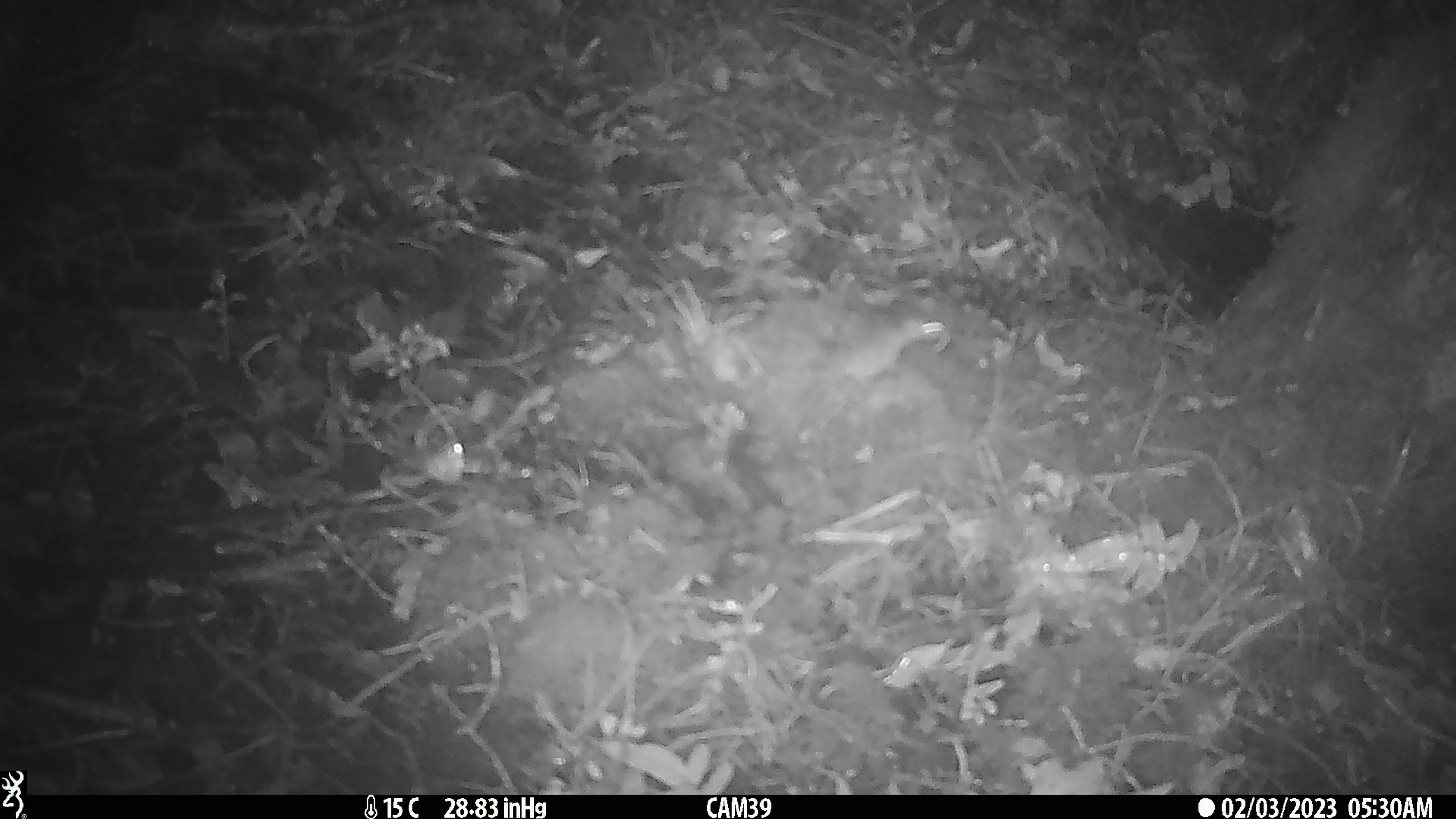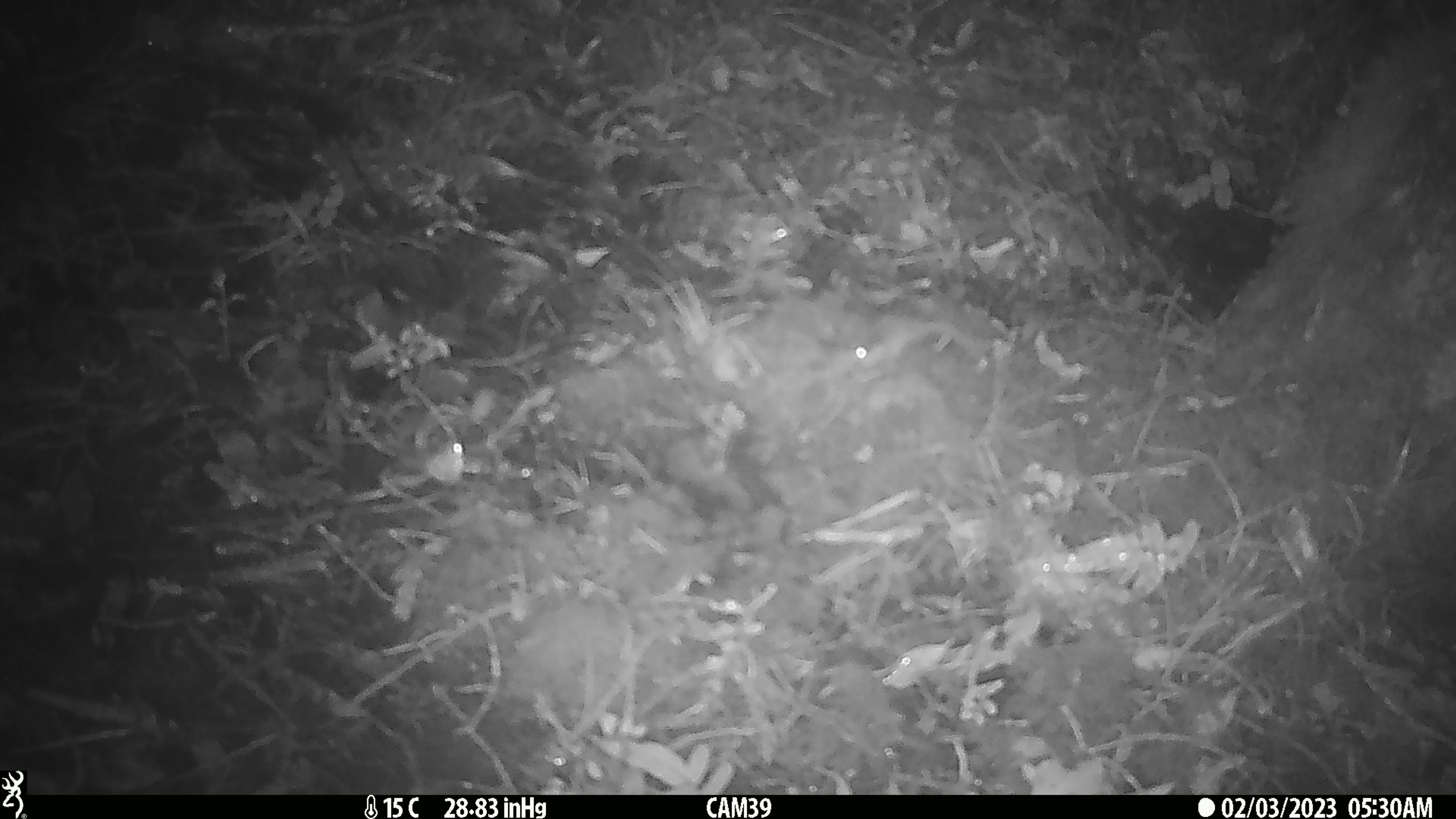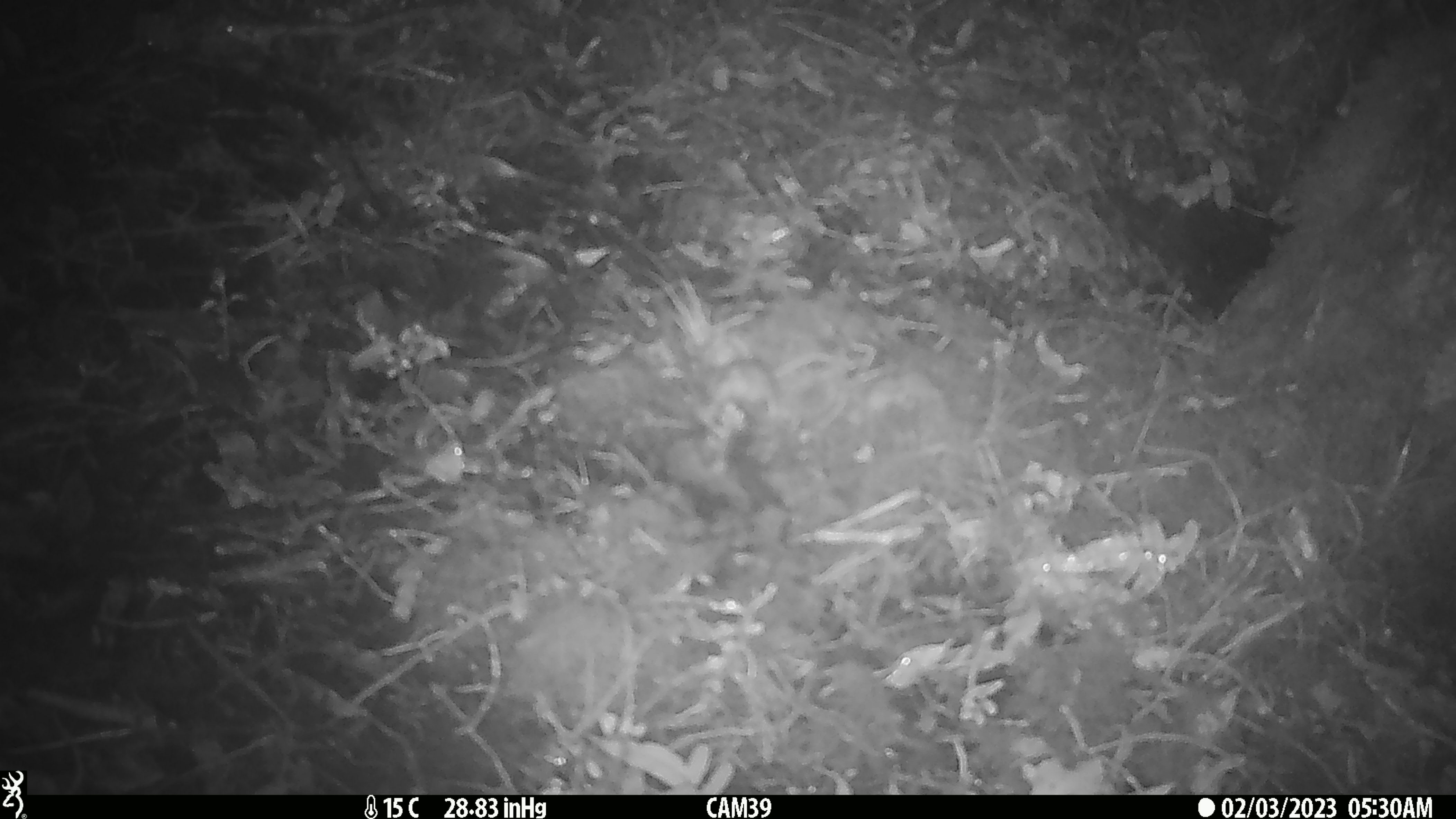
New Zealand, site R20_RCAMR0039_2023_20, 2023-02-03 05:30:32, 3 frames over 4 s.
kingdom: Animalia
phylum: Chordata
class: Mammalia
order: Rodentia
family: Muridae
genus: Mus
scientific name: Mus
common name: mouse